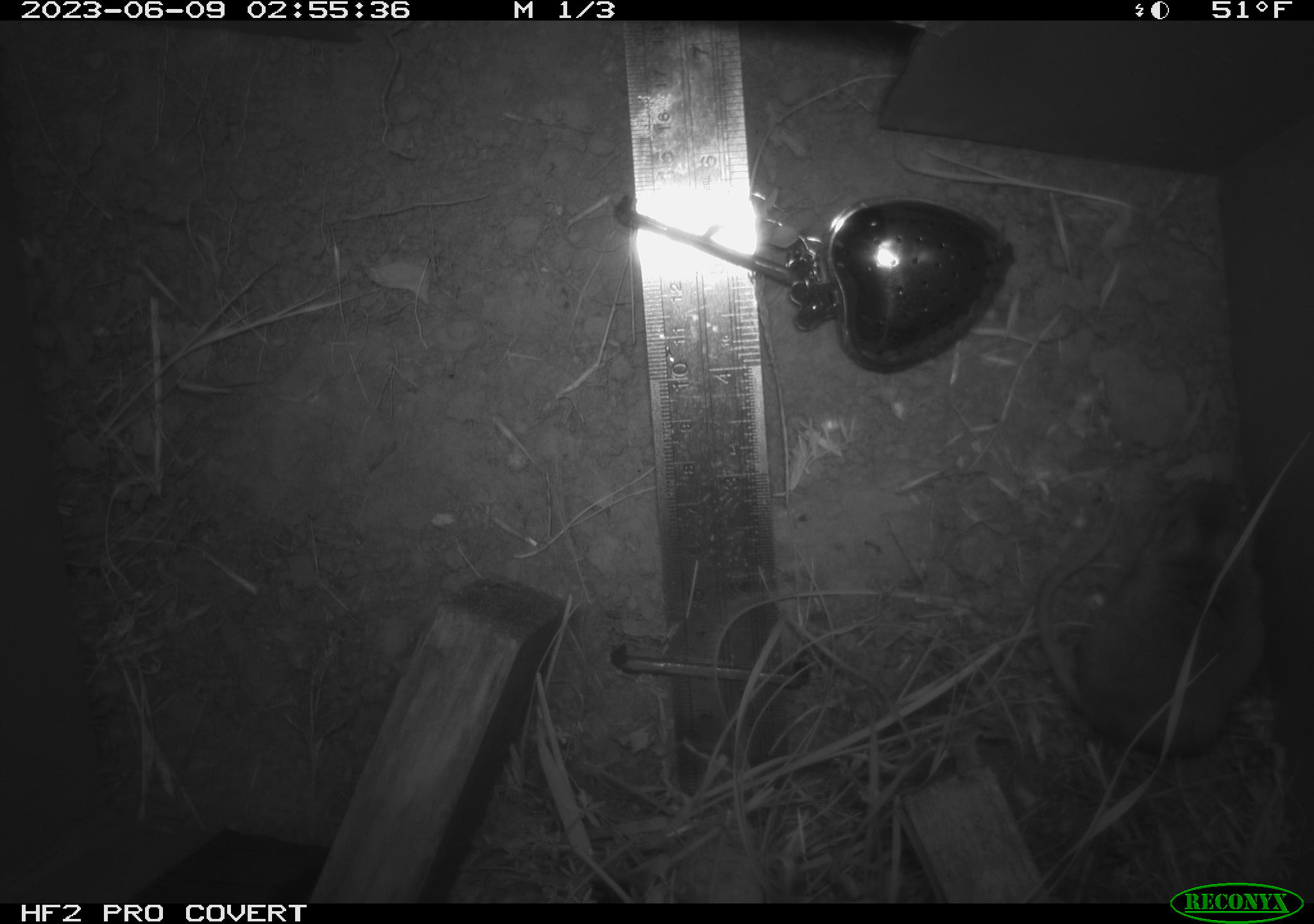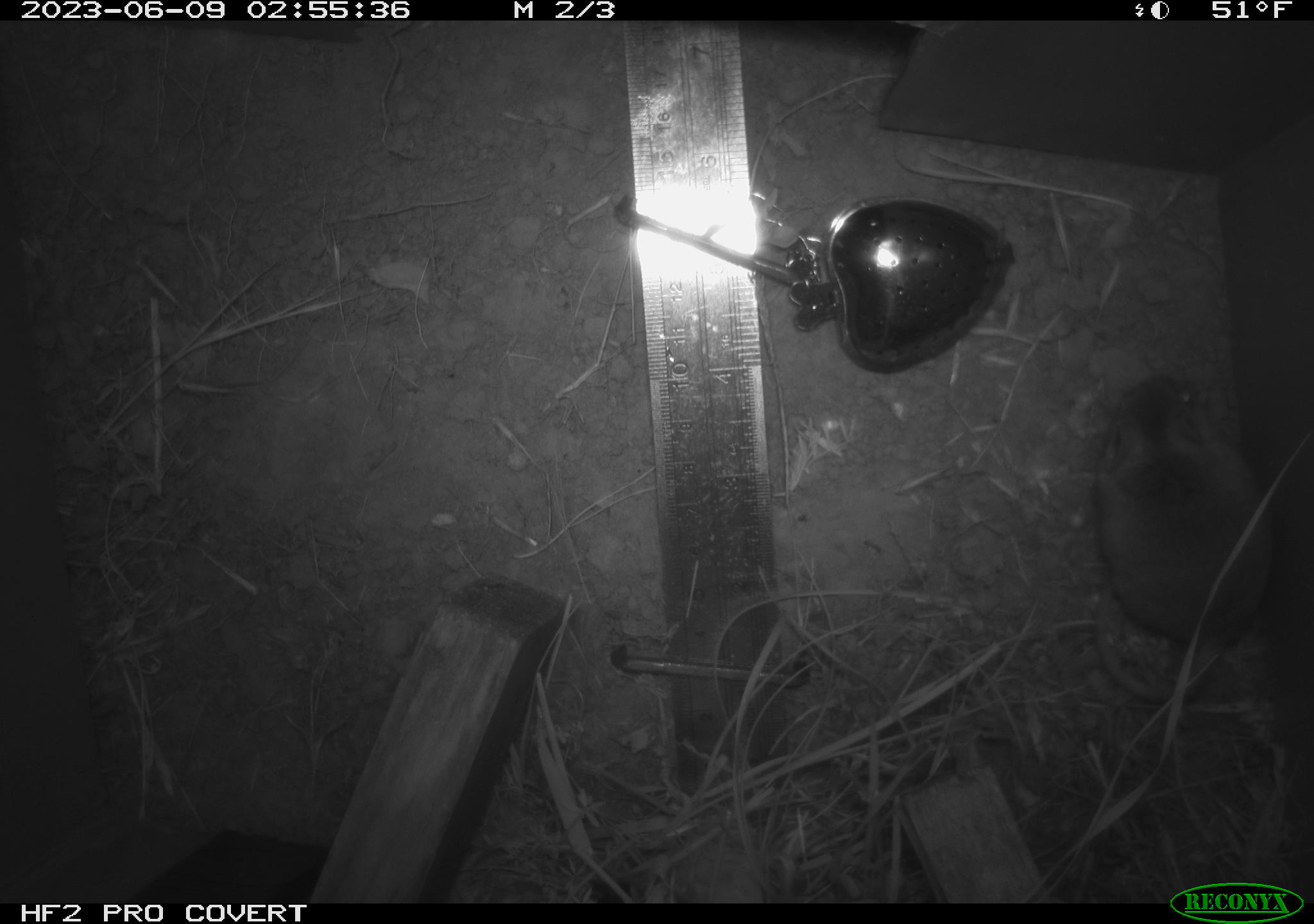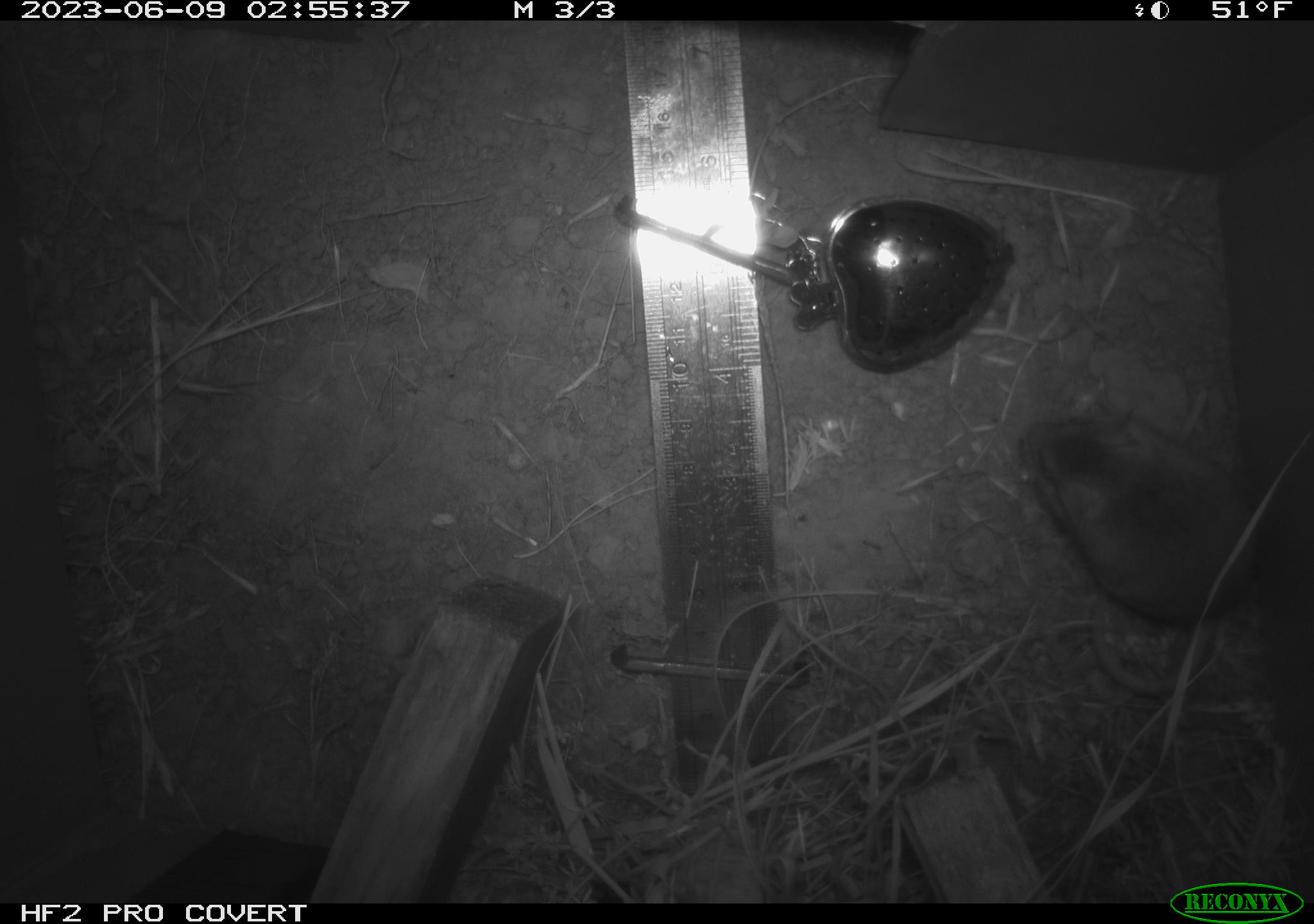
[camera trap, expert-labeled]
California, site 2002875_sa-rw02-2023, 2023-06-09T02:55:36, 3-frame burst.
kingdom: Animalia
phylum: Chordata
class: Mammalia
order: Rodentia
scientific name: Rodentia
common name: mouse species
Mouse species (Rodentia).